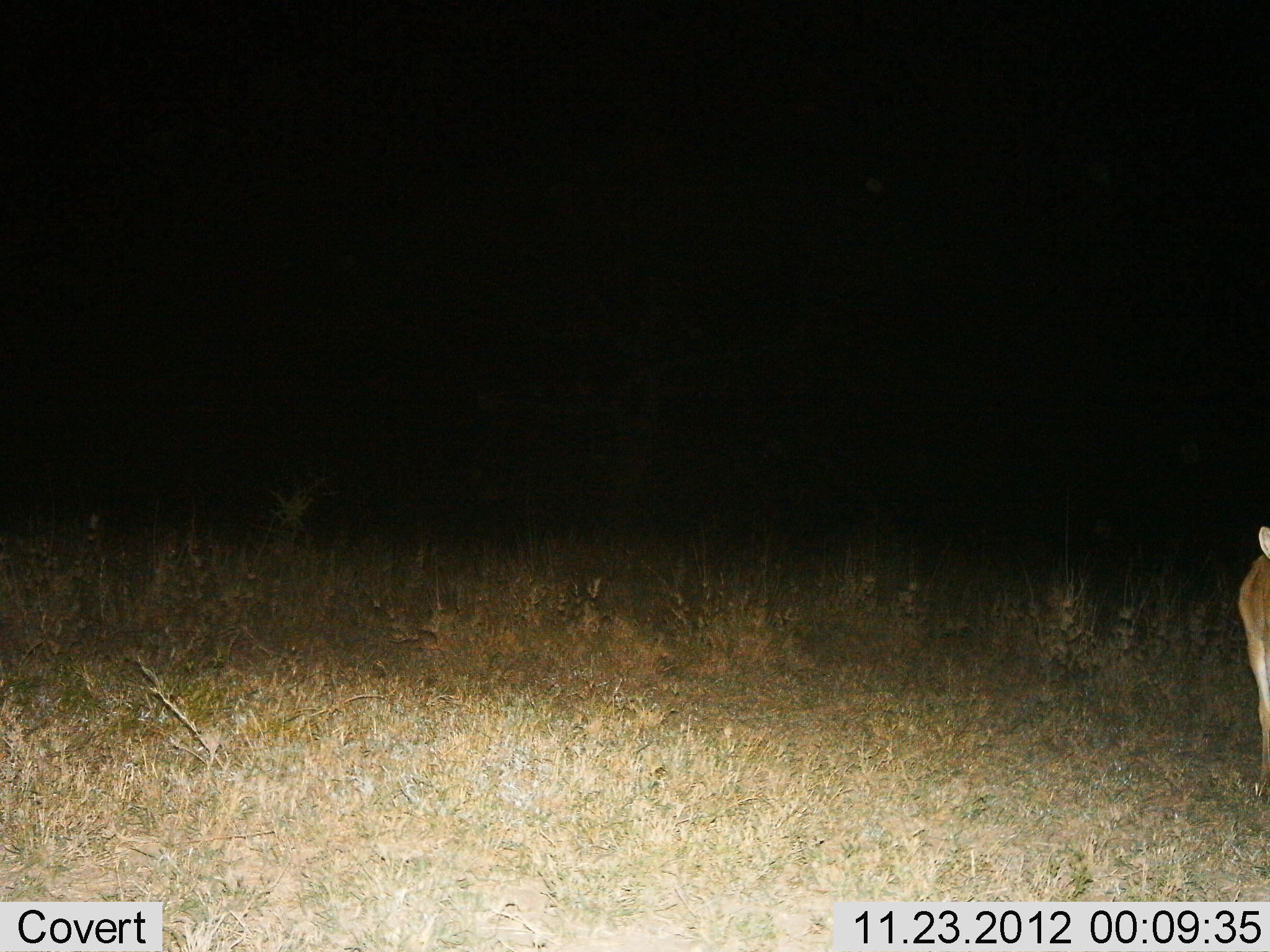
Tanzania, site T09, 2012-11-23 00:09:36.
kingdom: Animalia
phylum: Chordata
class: Mammalia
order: Artiodactyla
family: Bovidae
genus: Nanger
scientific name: Nanger granti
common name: grant's gazelle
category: gazellegrants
Gazellegrants (grant's gazelle) (Nanger granti), count 1. Behavior (volunteer vote fractions): standing 75%, resting 0%, moving 25%, interacting 0%. Young present (vote fraction): 0%. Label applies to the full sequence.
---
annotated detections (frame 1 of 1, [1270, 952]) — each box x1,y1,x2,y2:
animal: 1237,526,1270,797